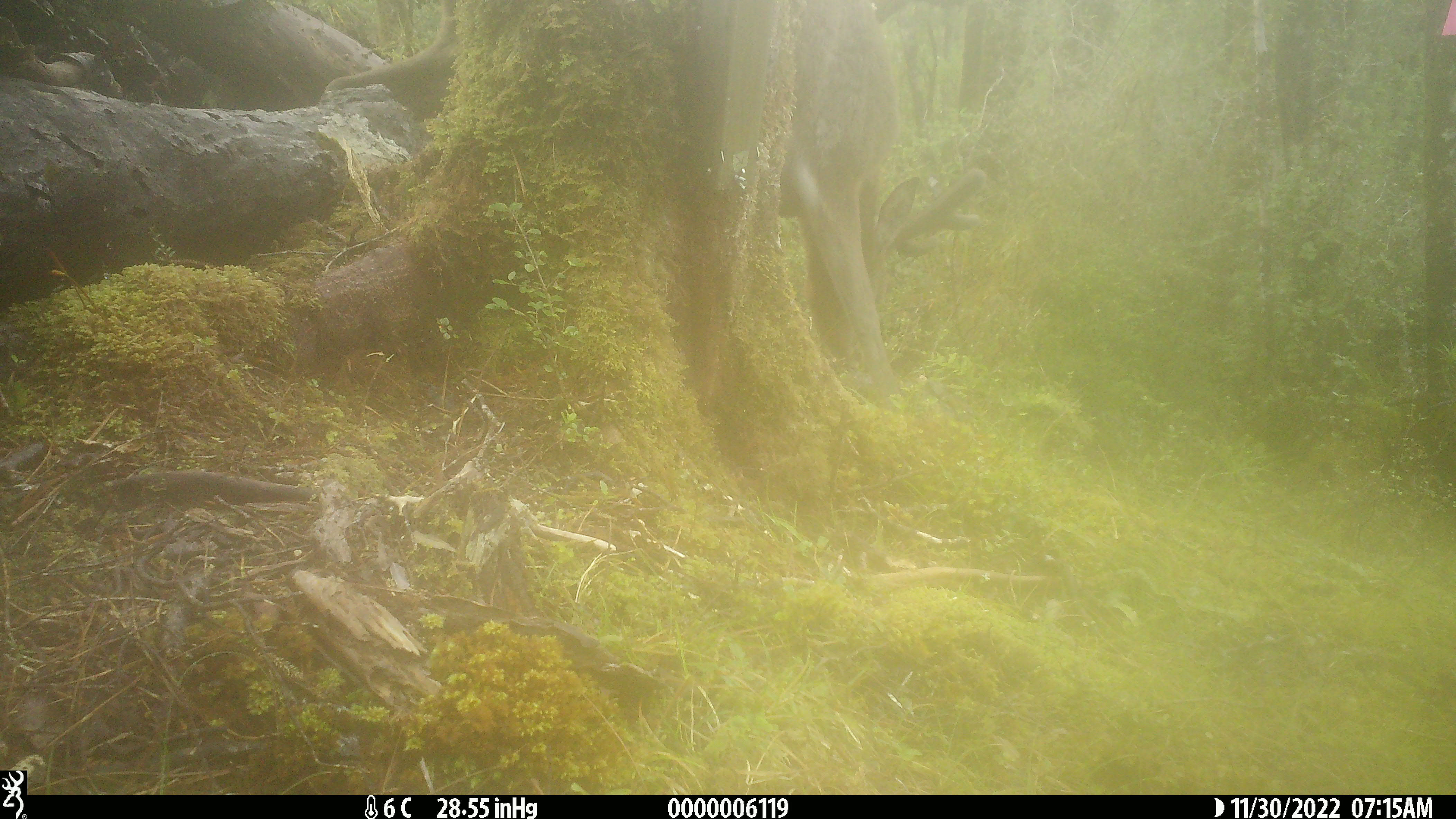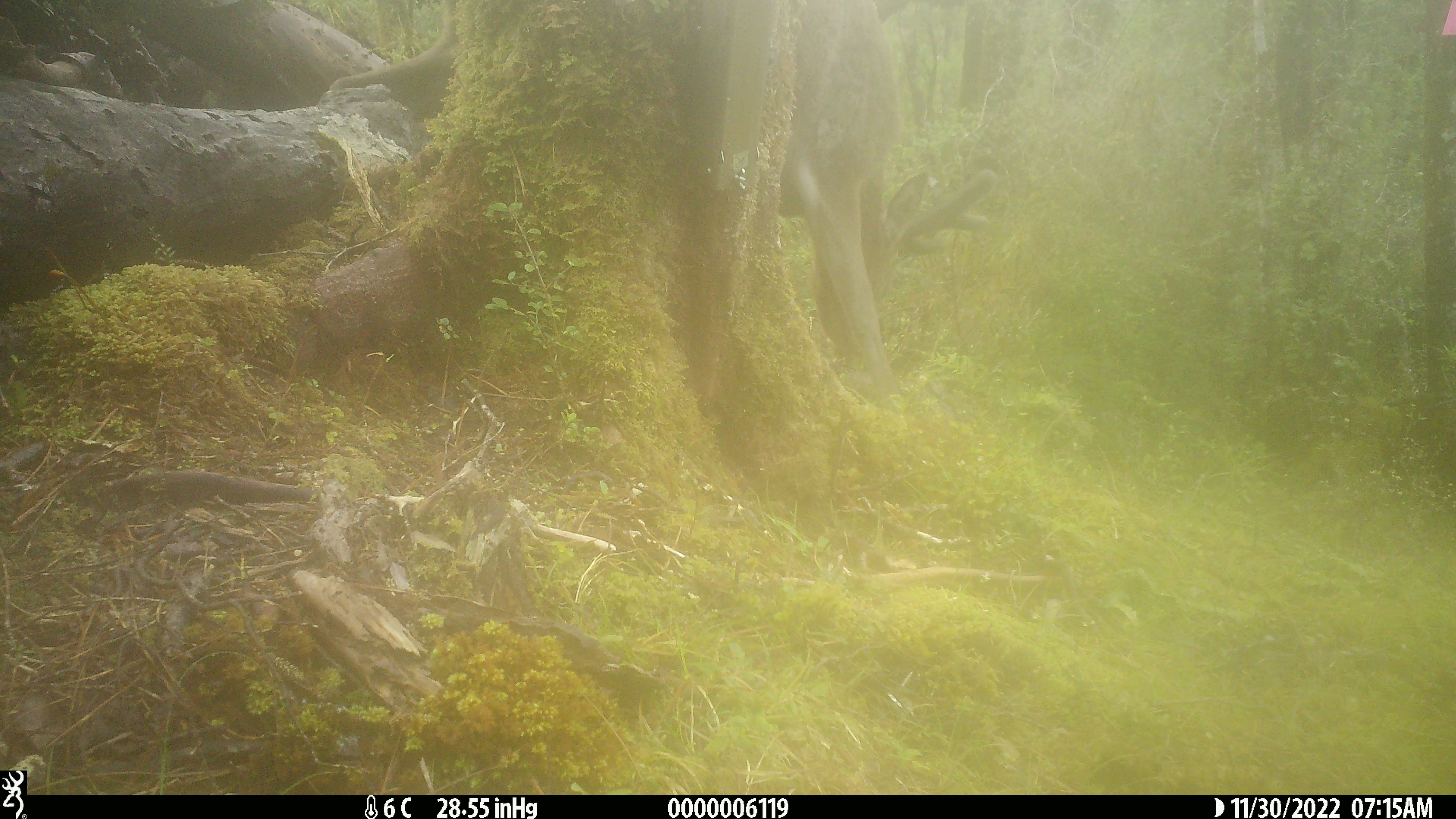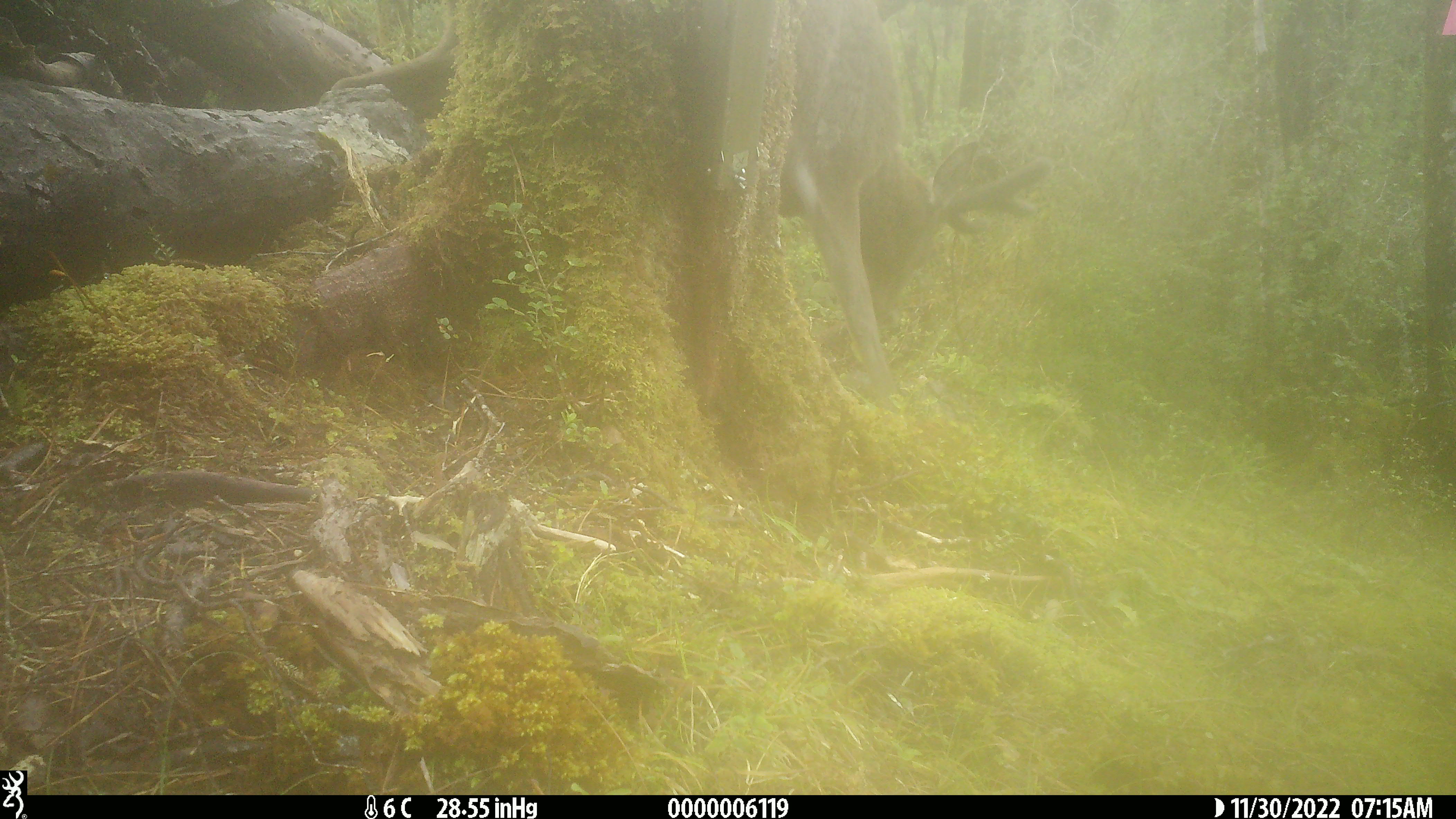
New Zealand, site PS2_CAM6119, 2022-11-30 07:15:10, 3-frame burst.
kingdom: Animalia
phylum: Chordata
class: Mammalia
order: Artiodactyla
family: Cervidae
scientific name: Cervidae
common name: deer